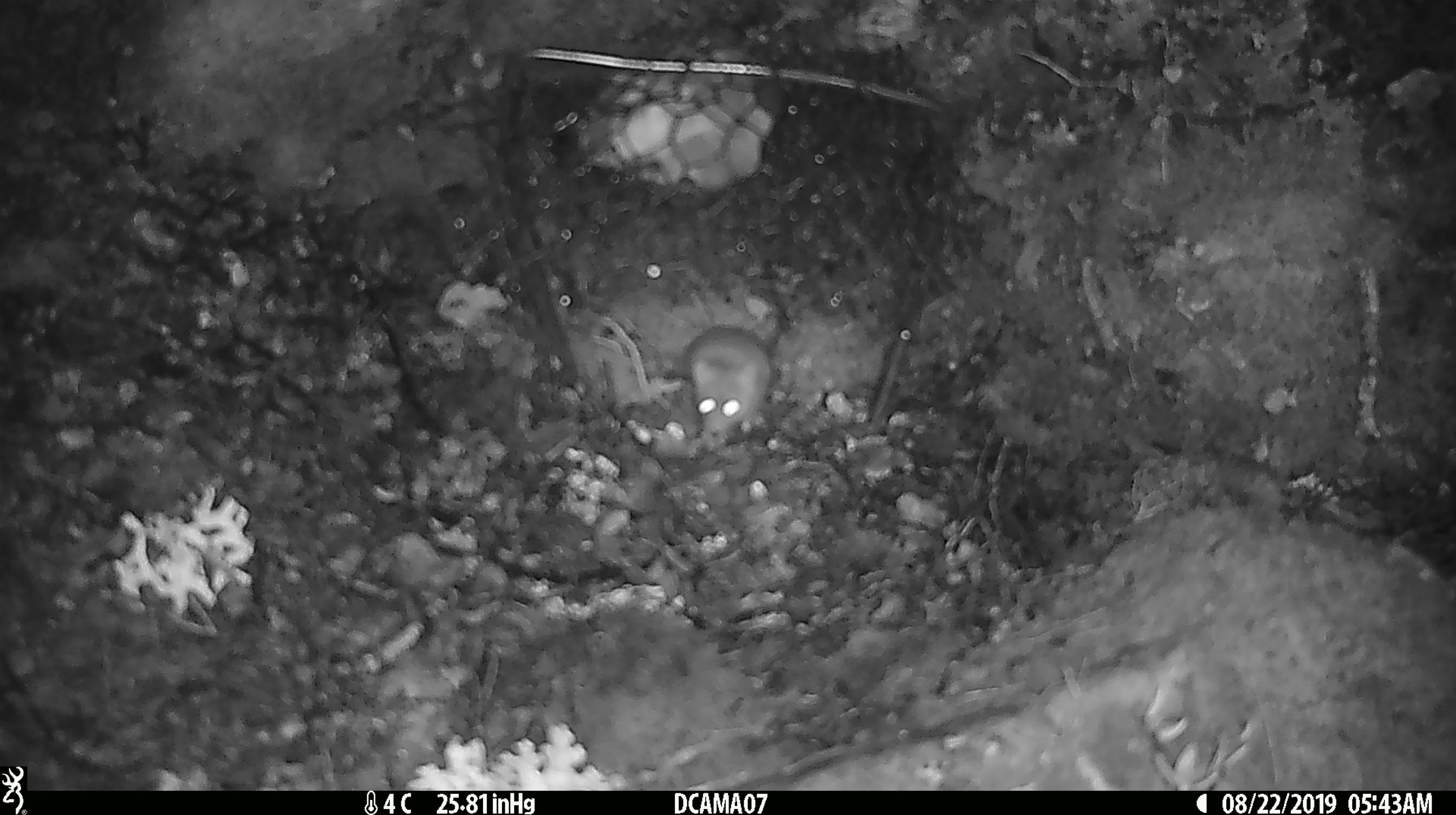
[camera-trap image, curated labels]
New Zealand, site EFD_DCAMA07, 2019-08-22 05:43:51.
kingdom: Animalia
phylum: Chordata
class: Mammalia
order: Rodentia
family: Muridae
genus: Mus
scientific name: Mus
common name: mouse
Mouse (Mus).